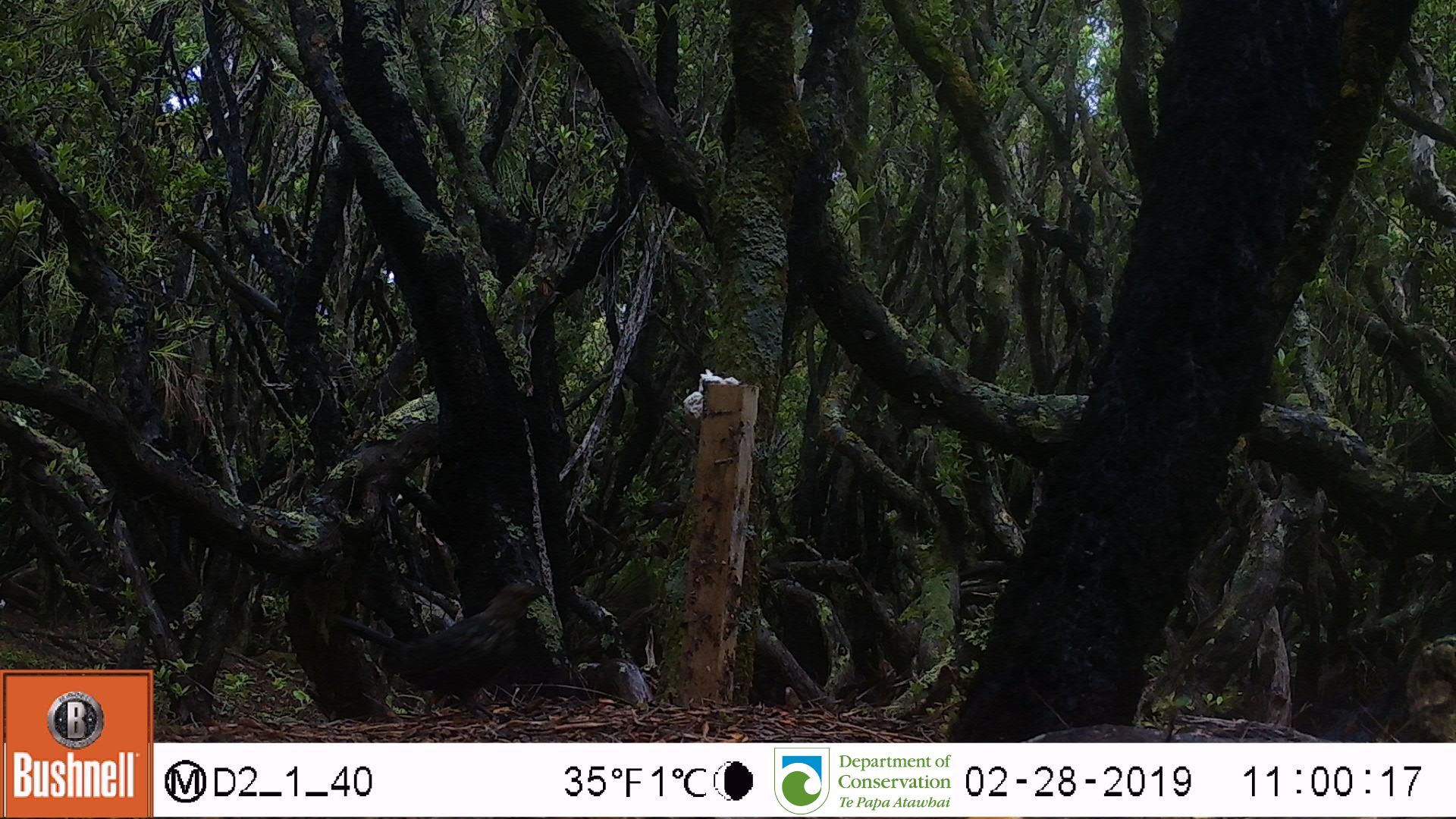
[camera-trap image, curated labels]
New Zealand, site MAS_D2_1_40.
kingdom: Animalia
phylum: Chordata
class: Aves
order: Passeriformes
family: Turdidae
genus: Turdus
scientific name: Turdus merula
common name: eurasian blackbird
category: blackbird